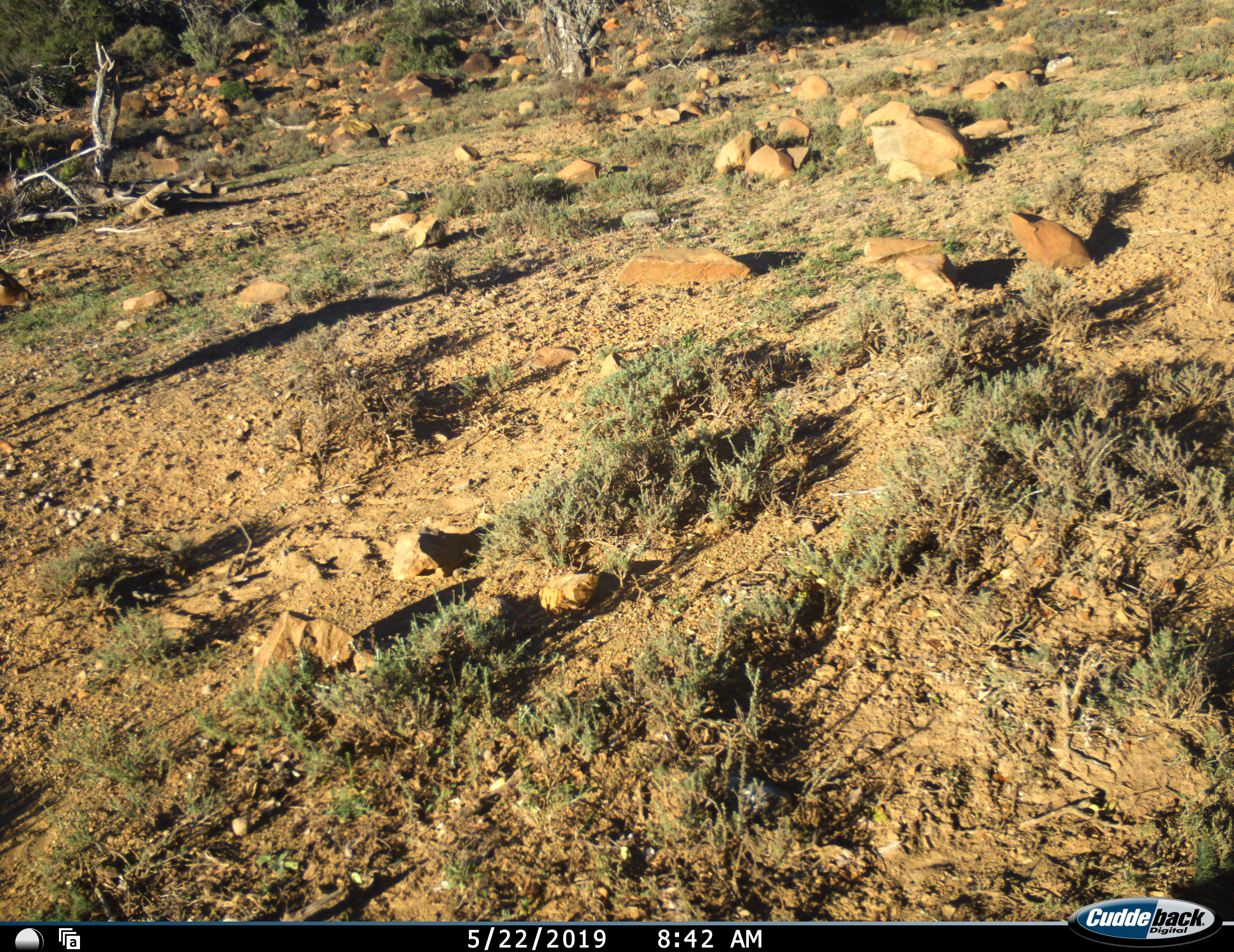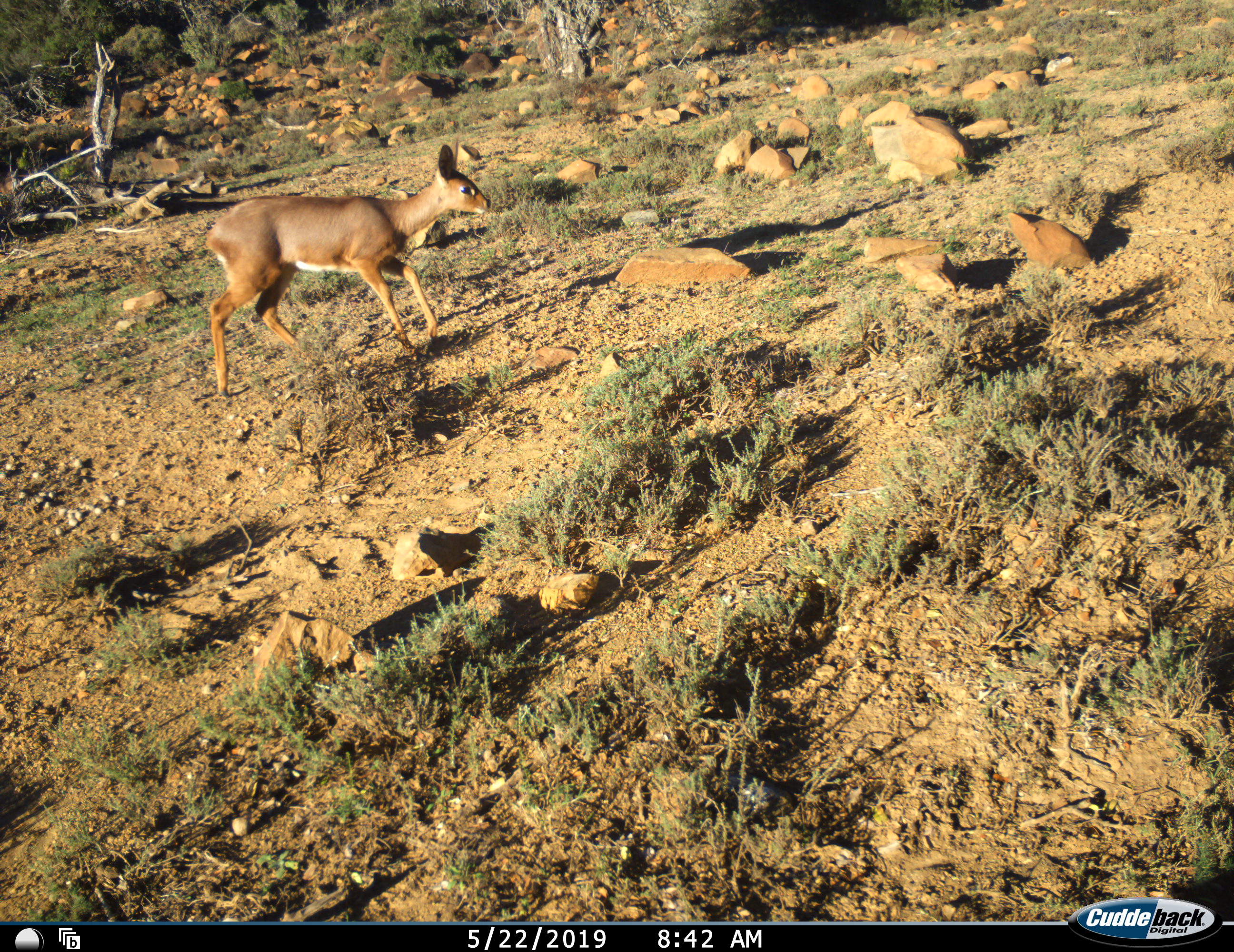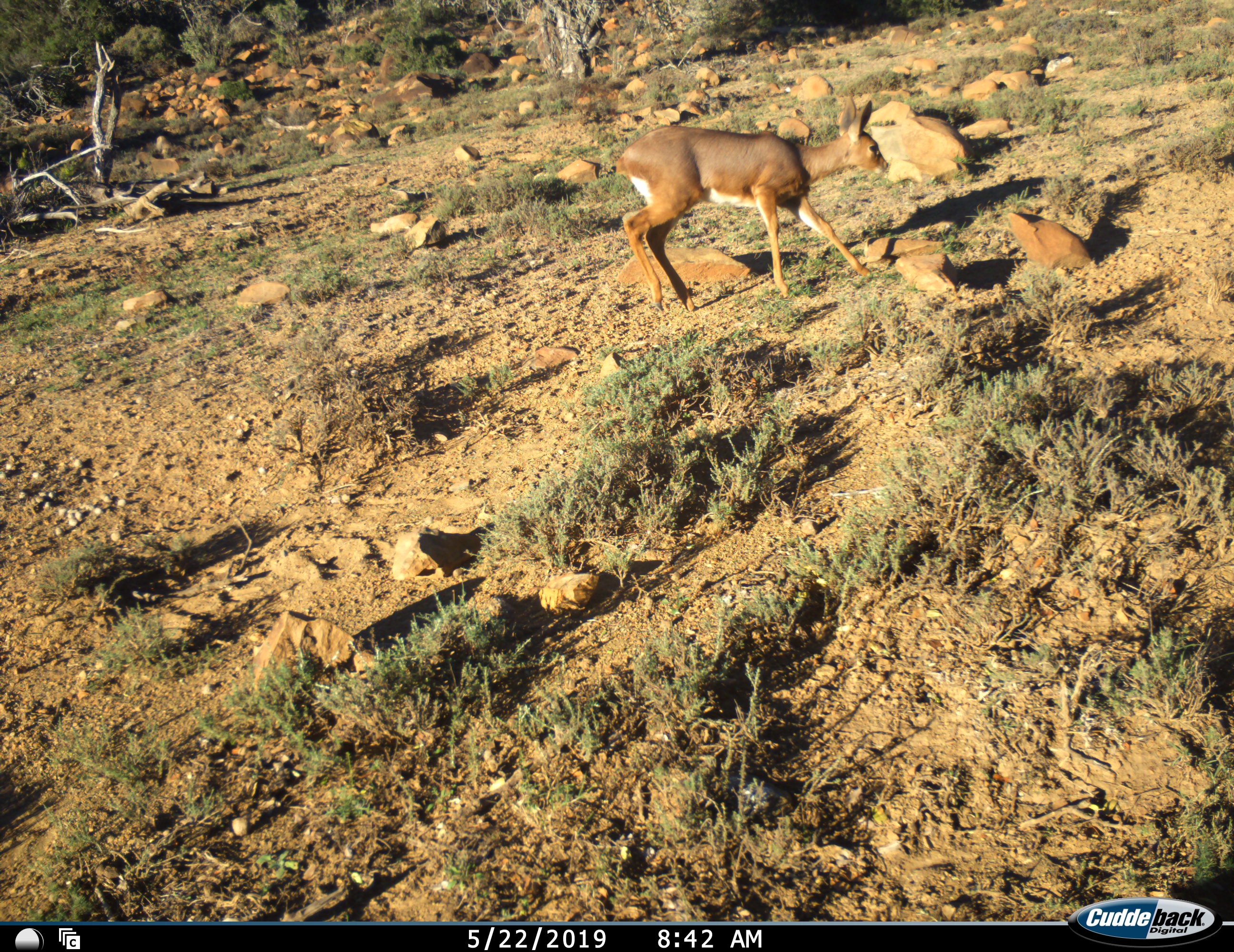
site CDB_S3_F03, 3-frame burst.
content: unidentified animal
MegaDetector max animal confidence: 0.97